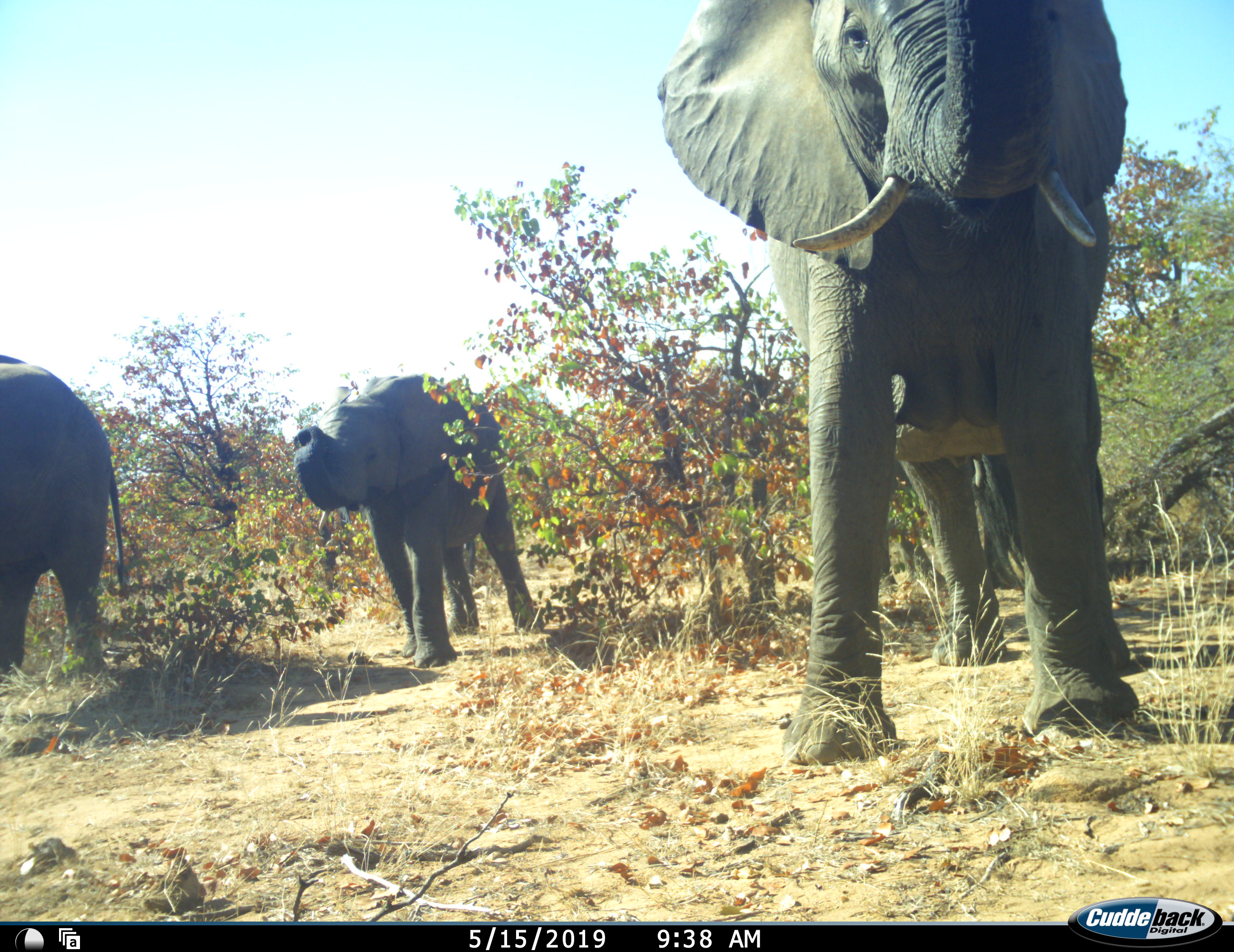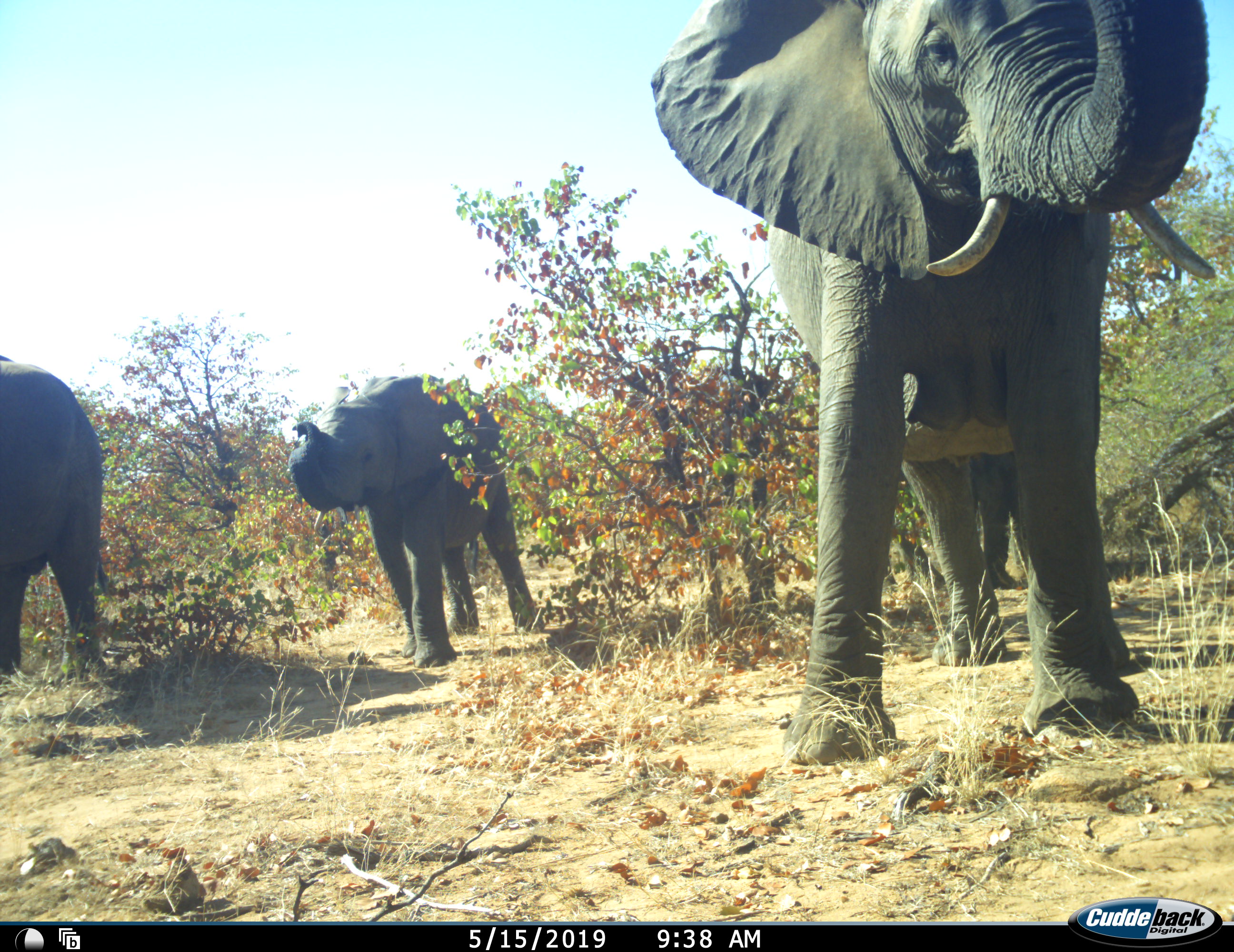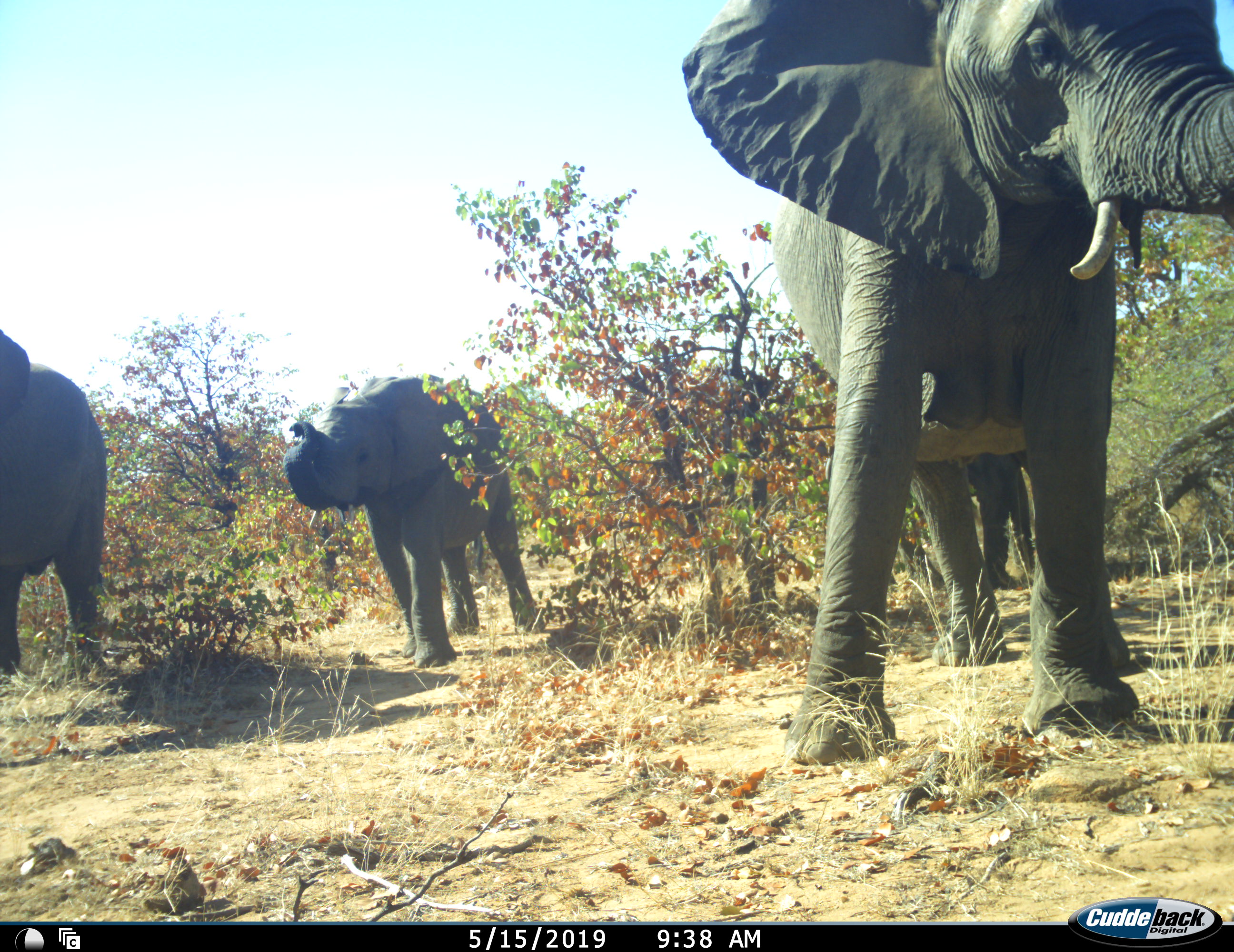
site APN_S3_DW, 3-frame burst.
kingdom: Animalia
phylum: Chordata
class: Mammalia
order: Proboscidea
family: Elephantidae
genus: Loxodonta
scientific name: Loxodonta africana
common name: african bush elephant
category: elephant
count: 3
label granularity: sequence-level